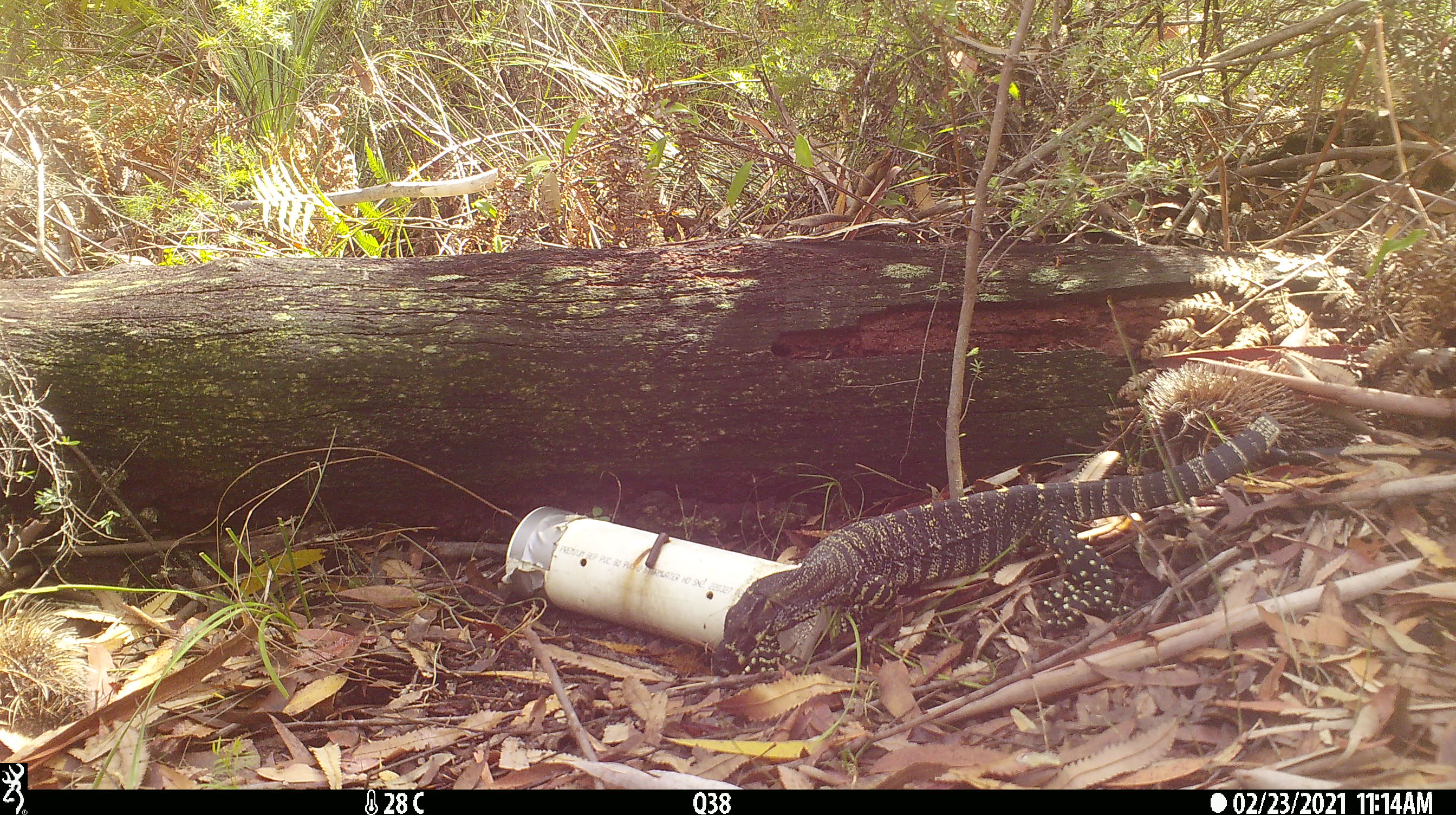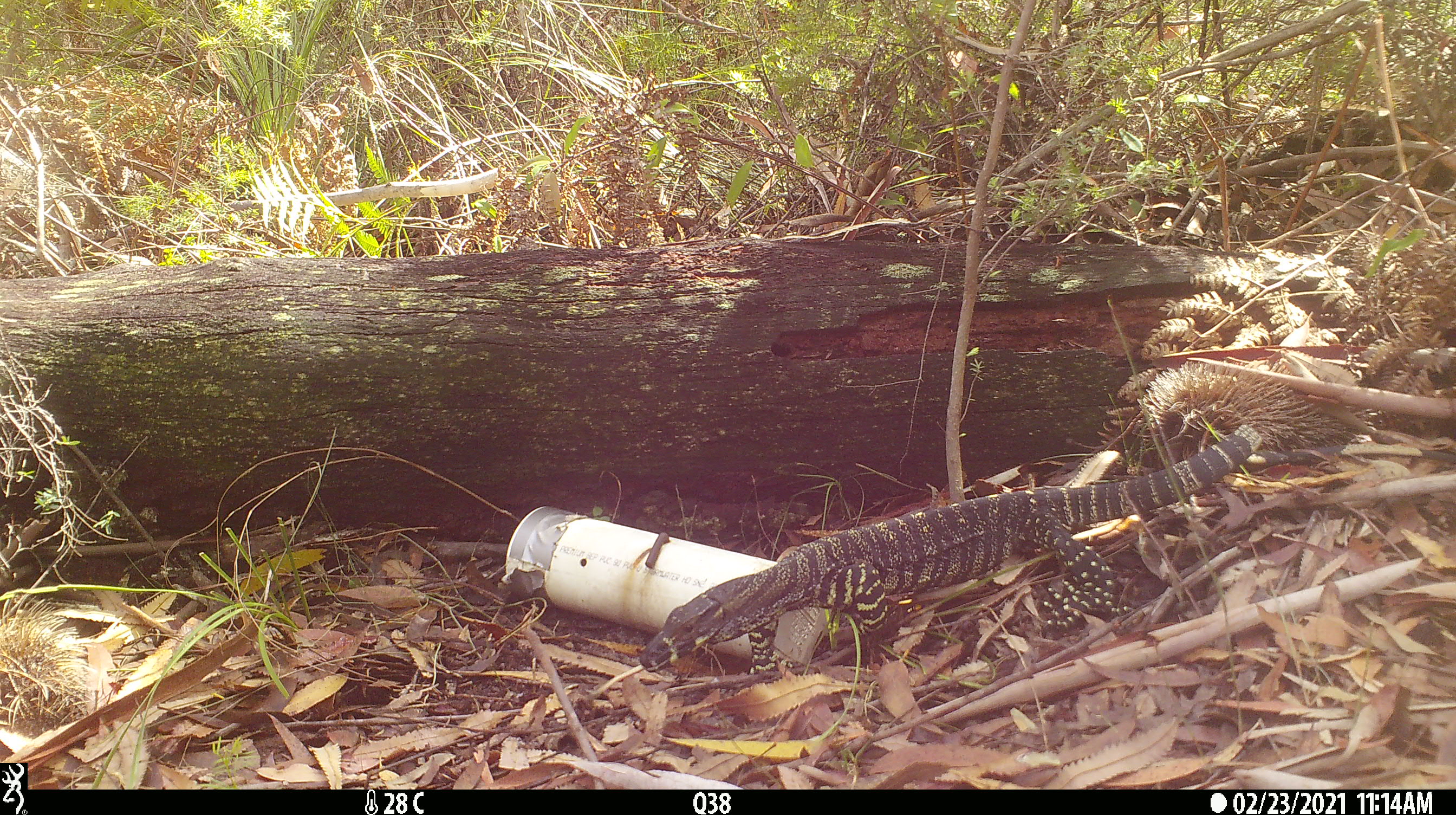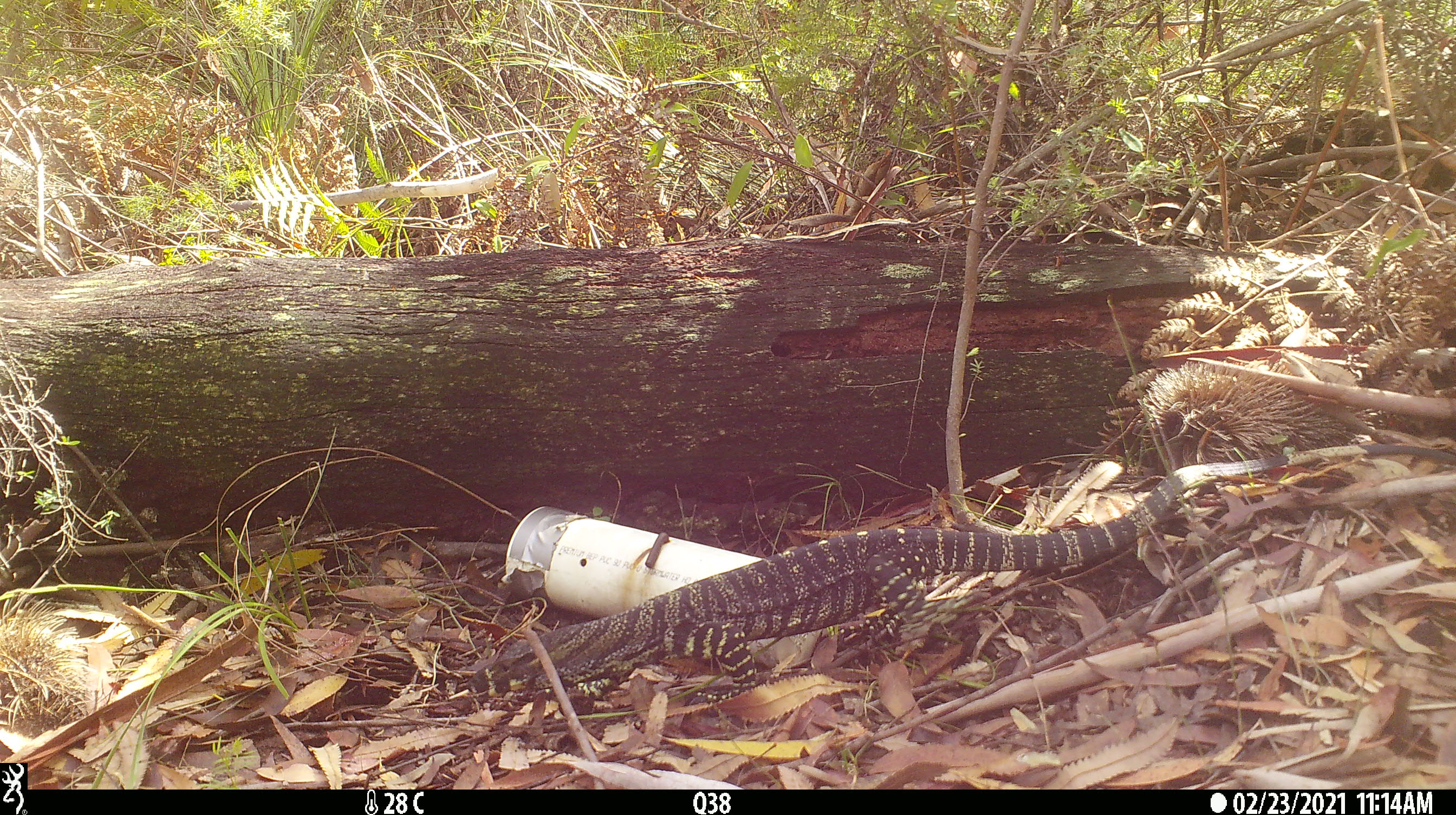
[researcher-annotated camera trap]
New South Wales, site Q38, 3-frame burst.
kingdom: Animalia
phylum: Chordata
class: Reptilia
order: Squamata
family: Varanidae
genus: Varanus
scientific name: Varanus varius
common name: lace monitor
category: goanna